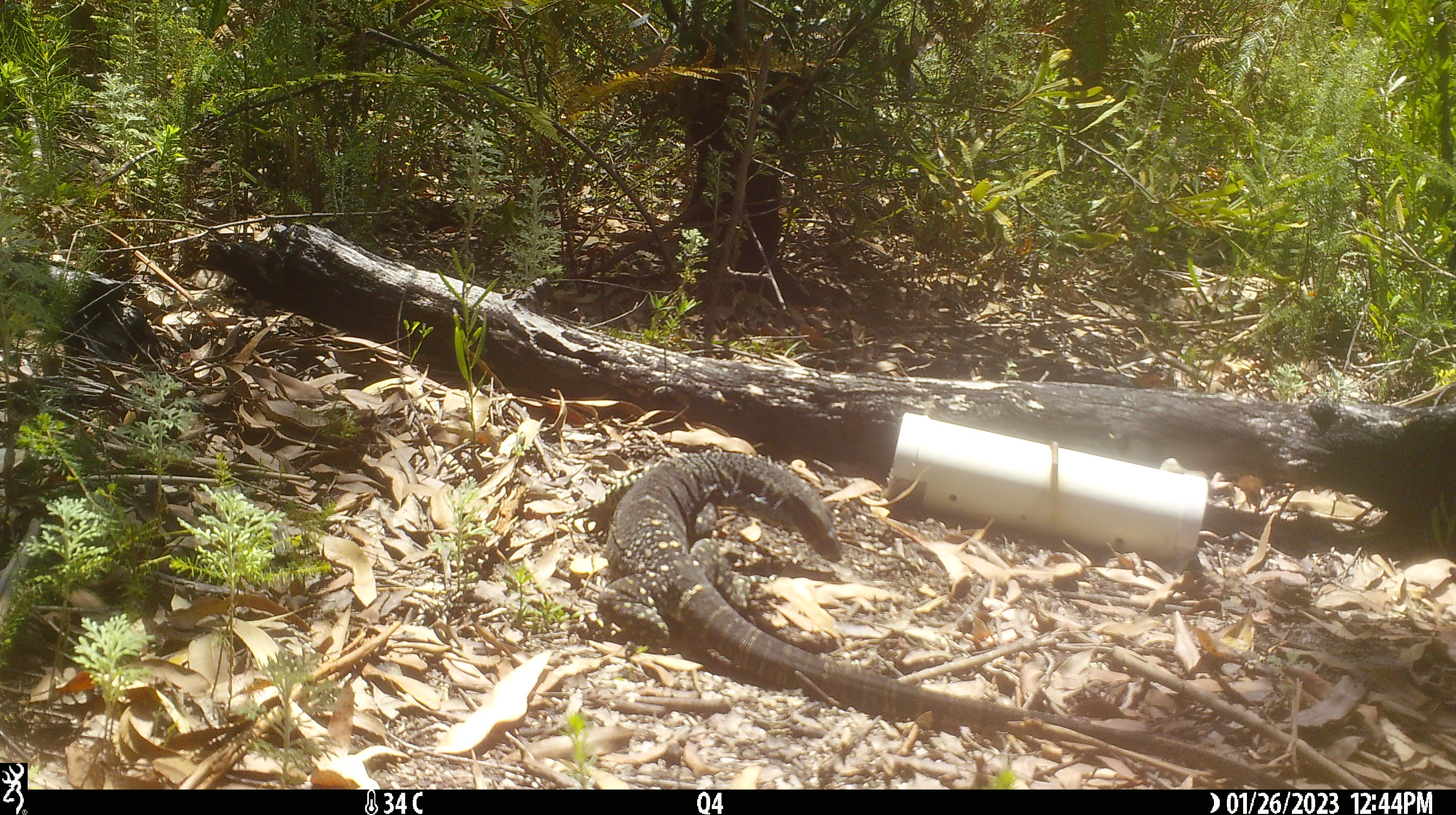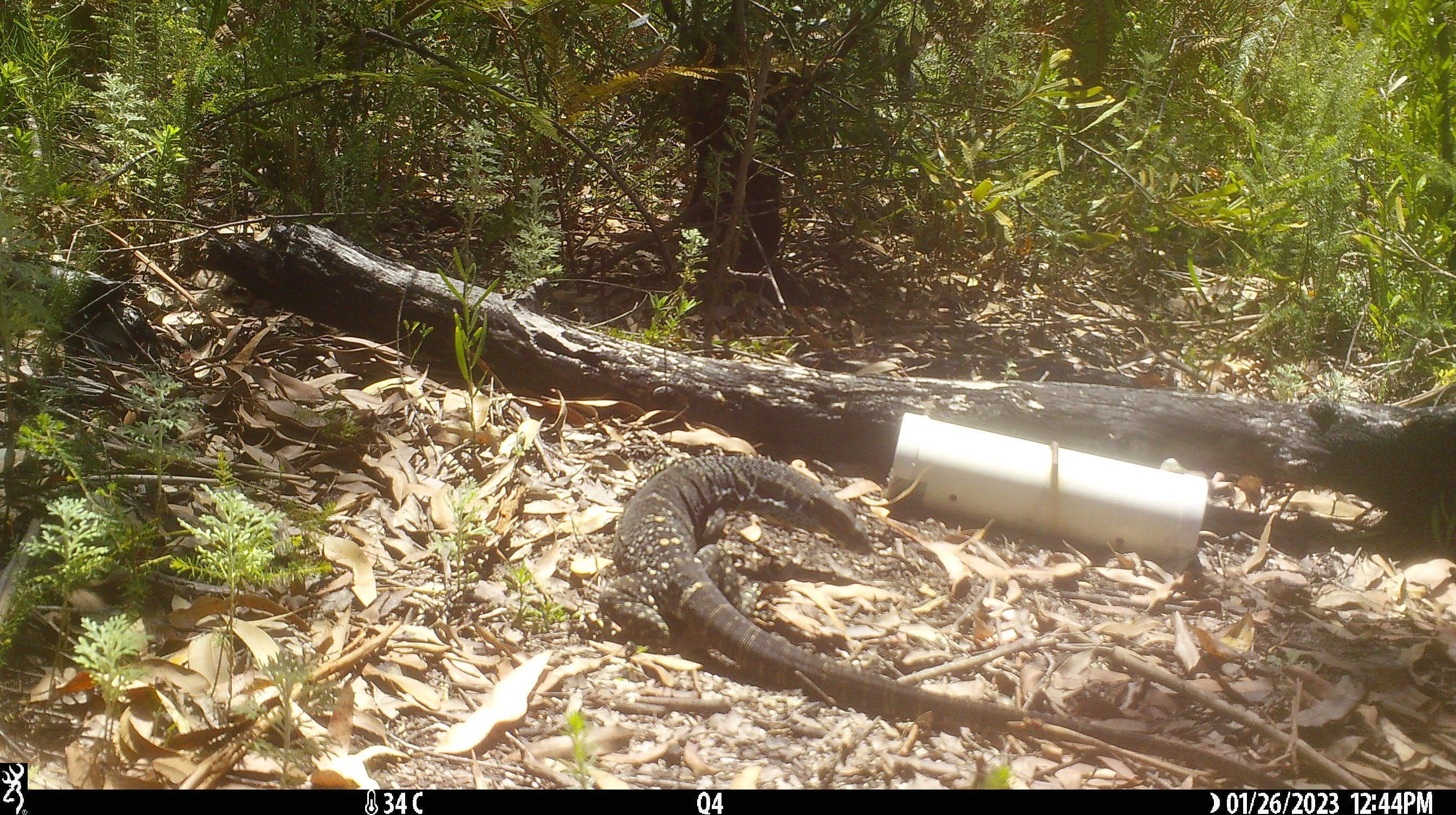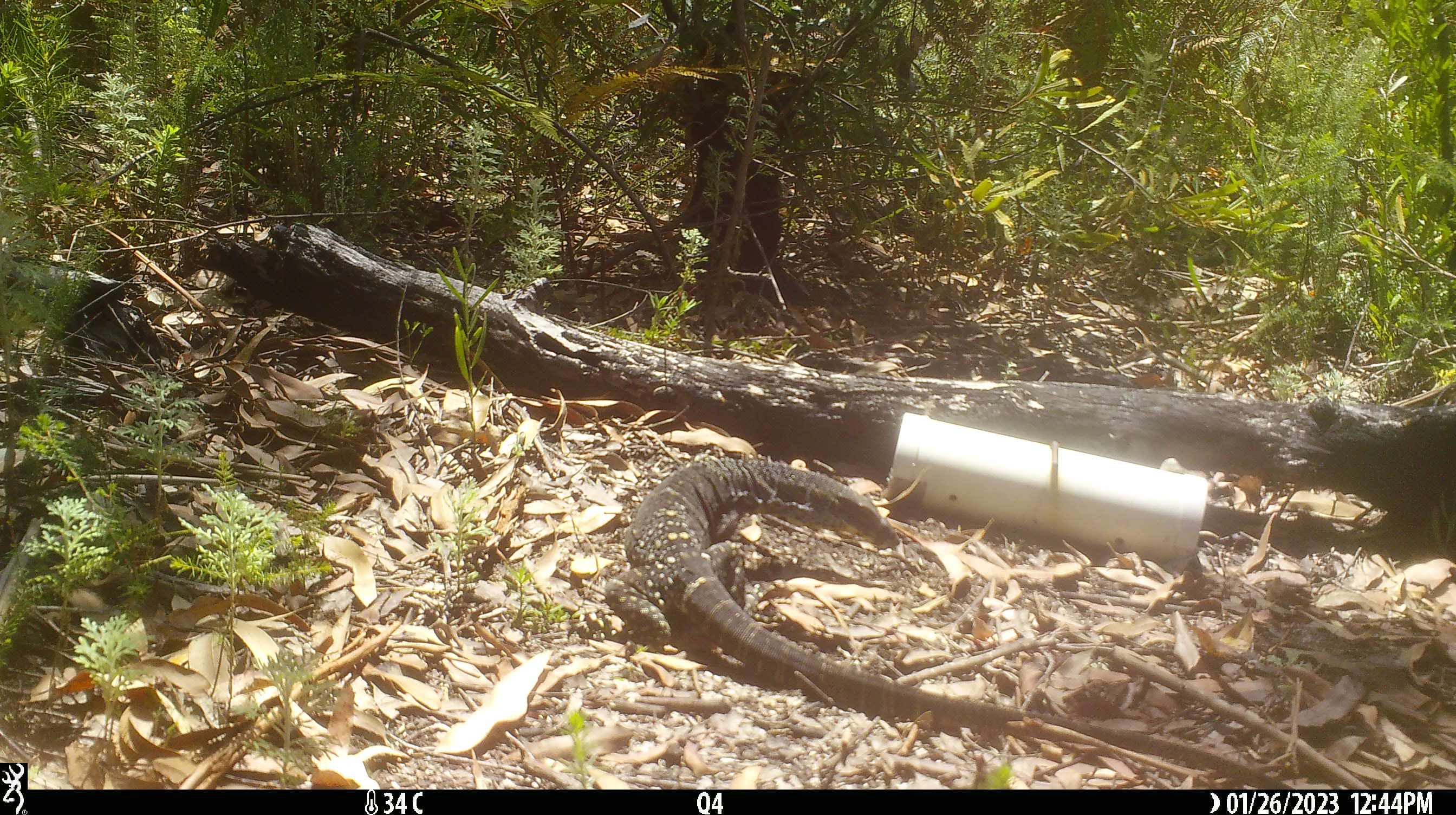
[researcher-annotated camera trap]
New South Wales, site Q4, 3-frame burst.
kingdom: Animalia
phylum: Chordata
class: Reptilia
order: Squamata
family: Varanidae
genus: Varanus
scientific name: Varanus varius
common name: lace monitor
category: goanna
Goanna (lace monitor) (Varanus varius).